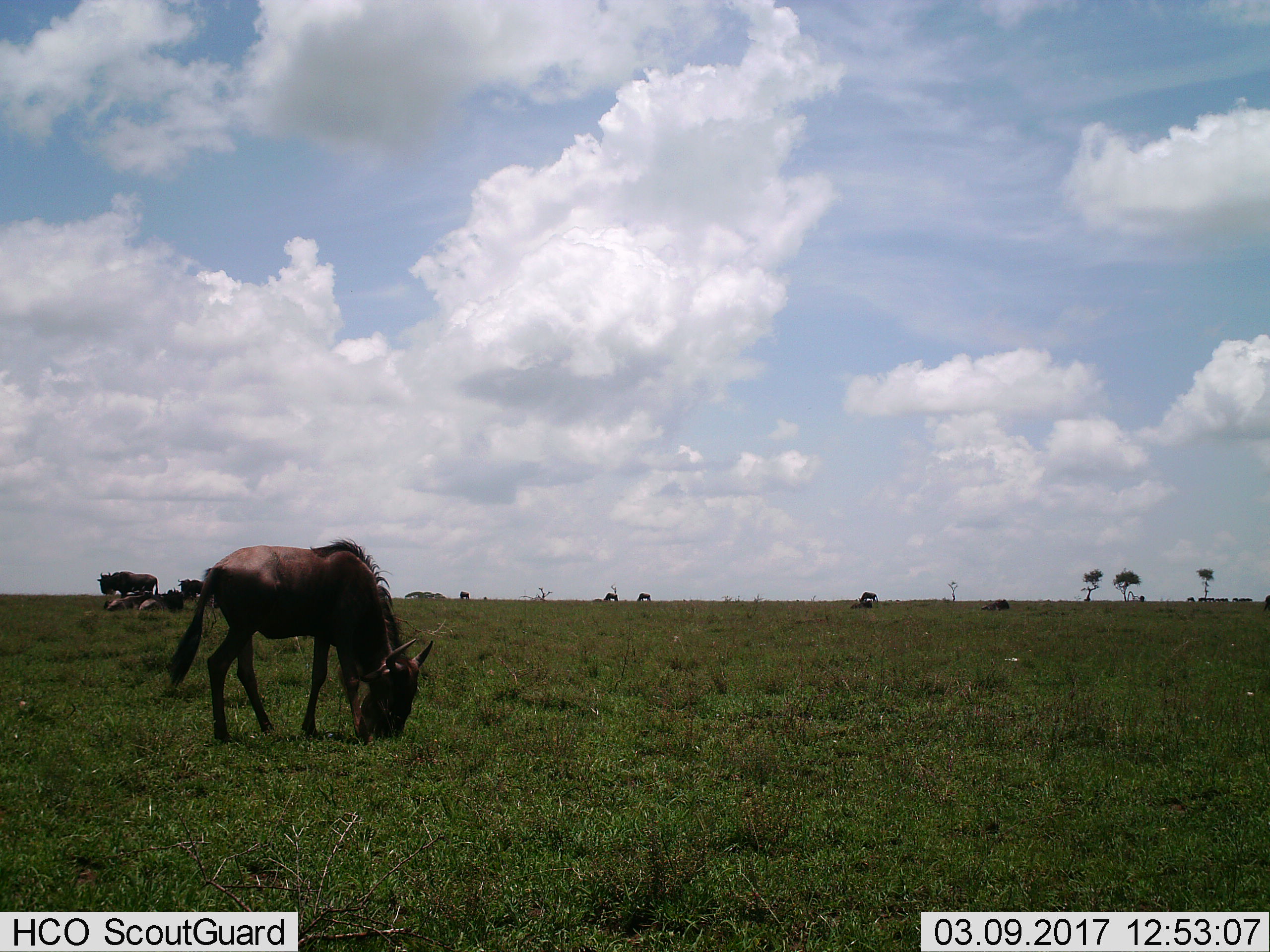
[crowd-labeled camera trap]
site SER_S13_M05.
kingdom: Animalia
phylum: Chordata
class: Mammalia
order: Artiodactyla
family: Bovidae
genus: Connochaetes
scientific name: Connochaetes taurinus taurinus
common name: blue wildebeest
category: wildebeestblue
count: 11-50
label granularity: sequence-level